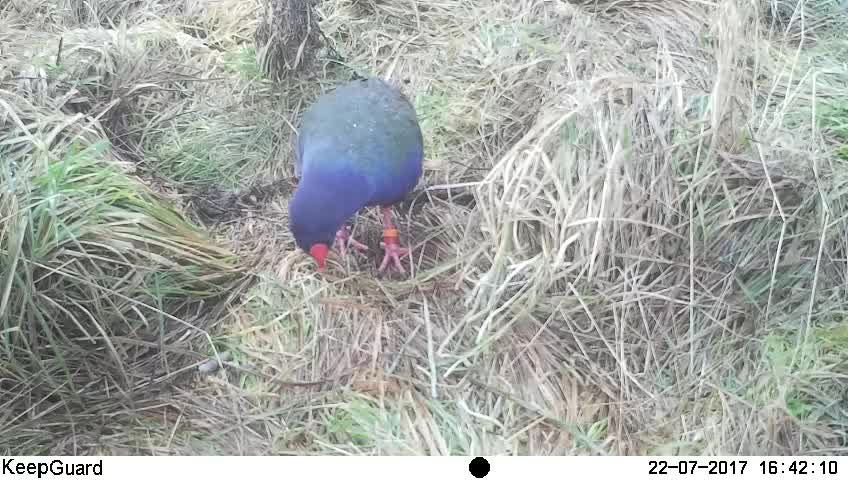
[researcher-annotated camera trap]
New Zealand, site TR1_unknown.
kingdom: Animalia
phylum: Chordata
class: Aves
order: Gruiformes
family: Rallidae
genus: Porphyrio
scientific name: Porphyrio mantelli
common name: takahe